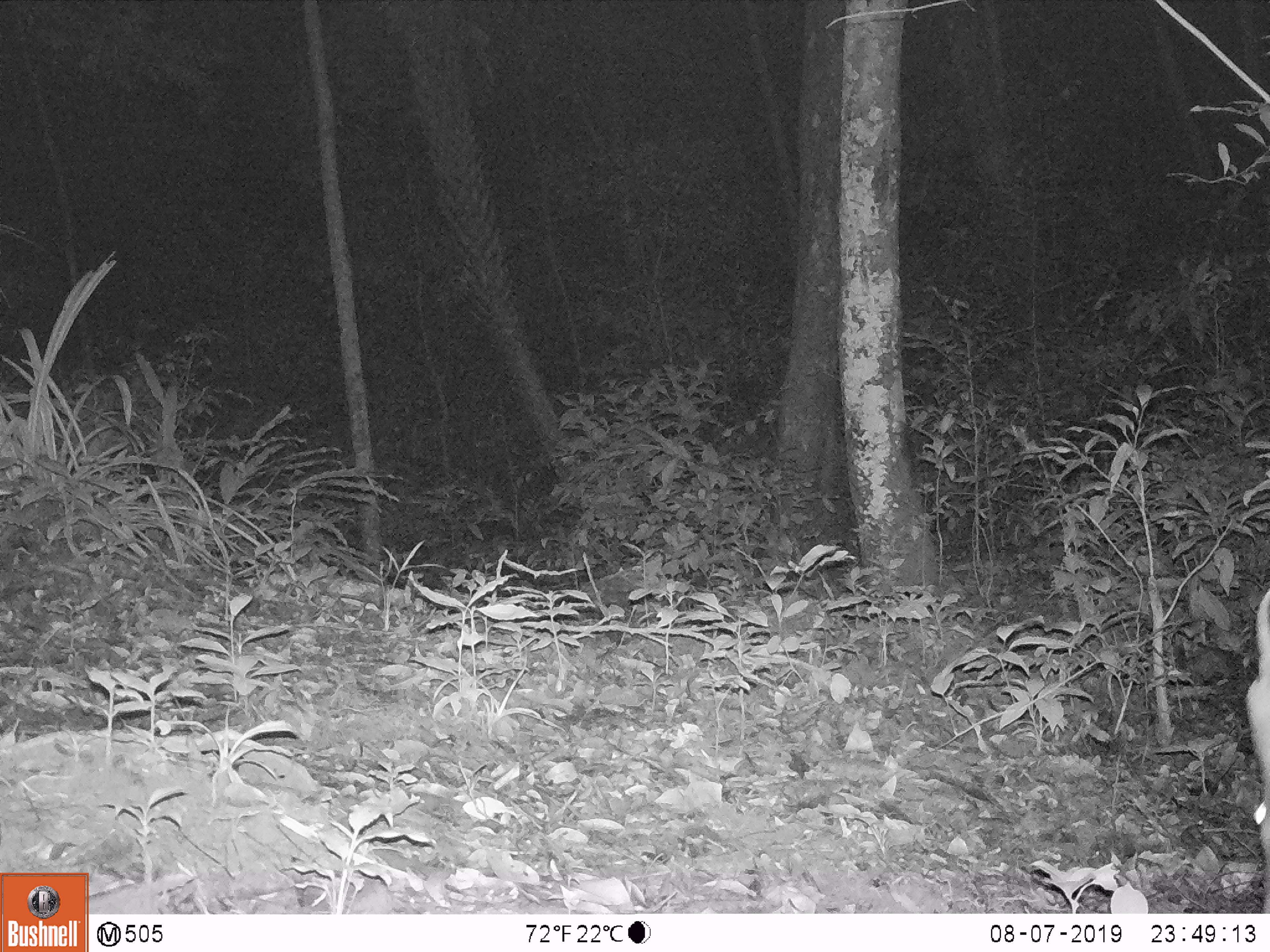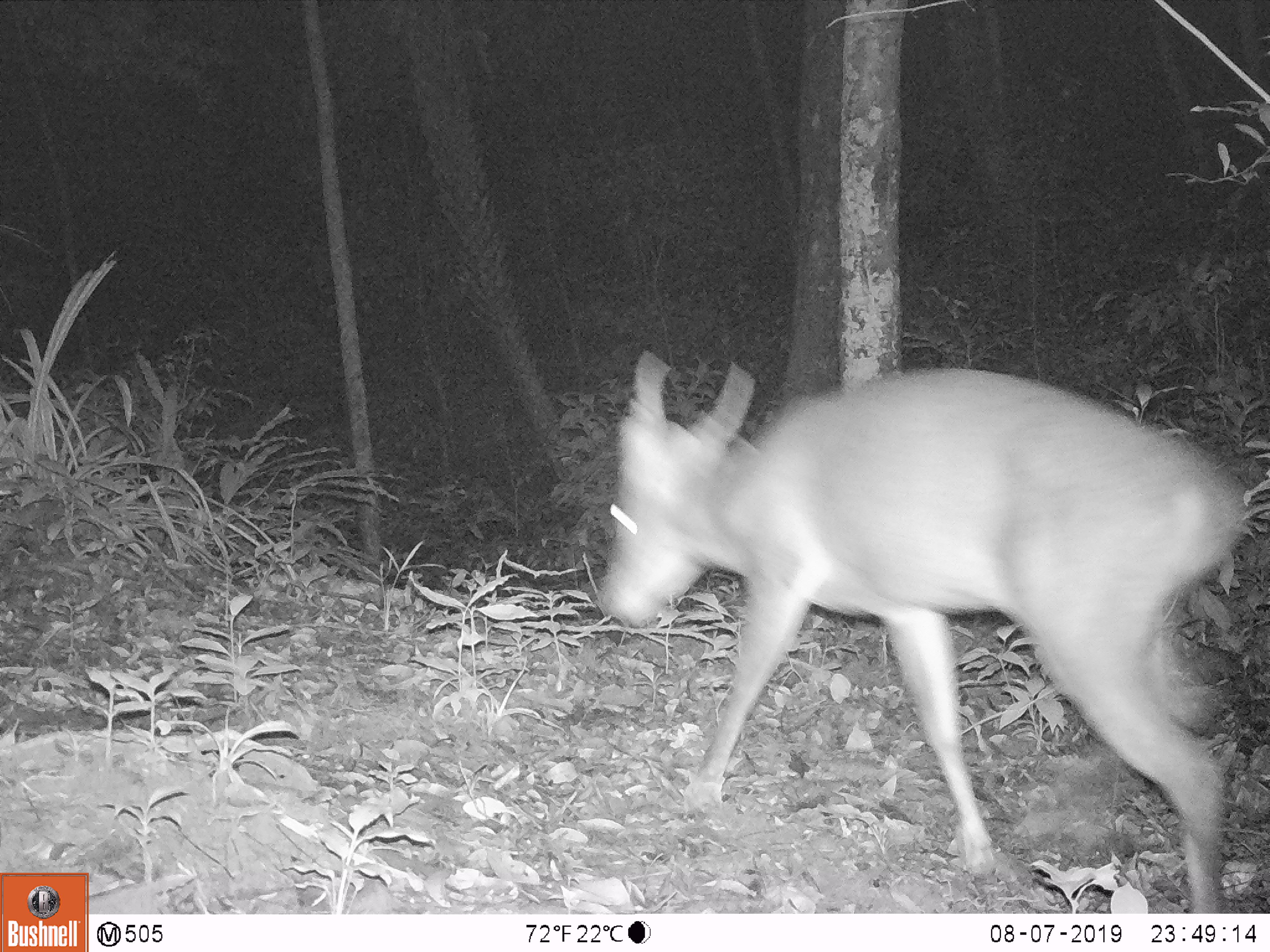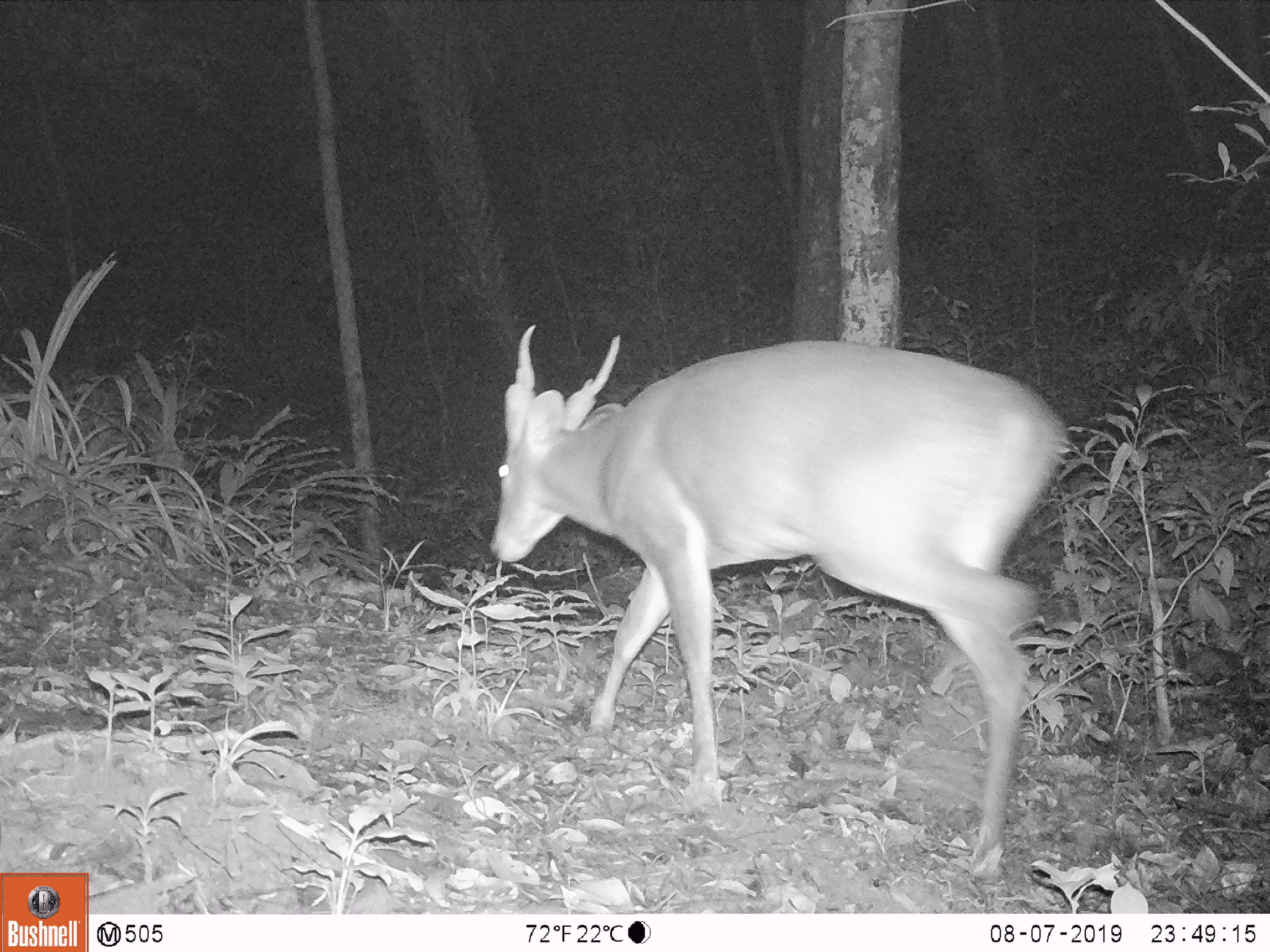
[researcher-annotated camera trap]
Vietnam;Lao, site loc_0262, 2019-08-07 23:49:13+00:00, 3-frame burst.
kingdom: Animalia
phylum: Chordata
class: Mammalia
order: Artiodactyla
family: Cervidae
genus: Muntiacus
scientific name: Muntiacus vuquangensis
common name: large-antlered muntjac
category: large antlered muntjac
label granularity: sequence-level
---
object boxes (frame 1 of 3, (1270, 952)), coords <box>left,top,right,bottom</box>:
large antlered muntjac: <box>1244,587,1270,913</box>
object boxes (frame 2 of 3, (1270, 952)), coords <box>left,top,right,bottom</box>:
large antlered muntjac: <box>597,348,1247,913</box>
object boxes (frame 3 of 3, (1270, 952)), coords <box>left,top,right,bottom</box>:
large antlered muntjac: <box>488,323,1066,876</box>